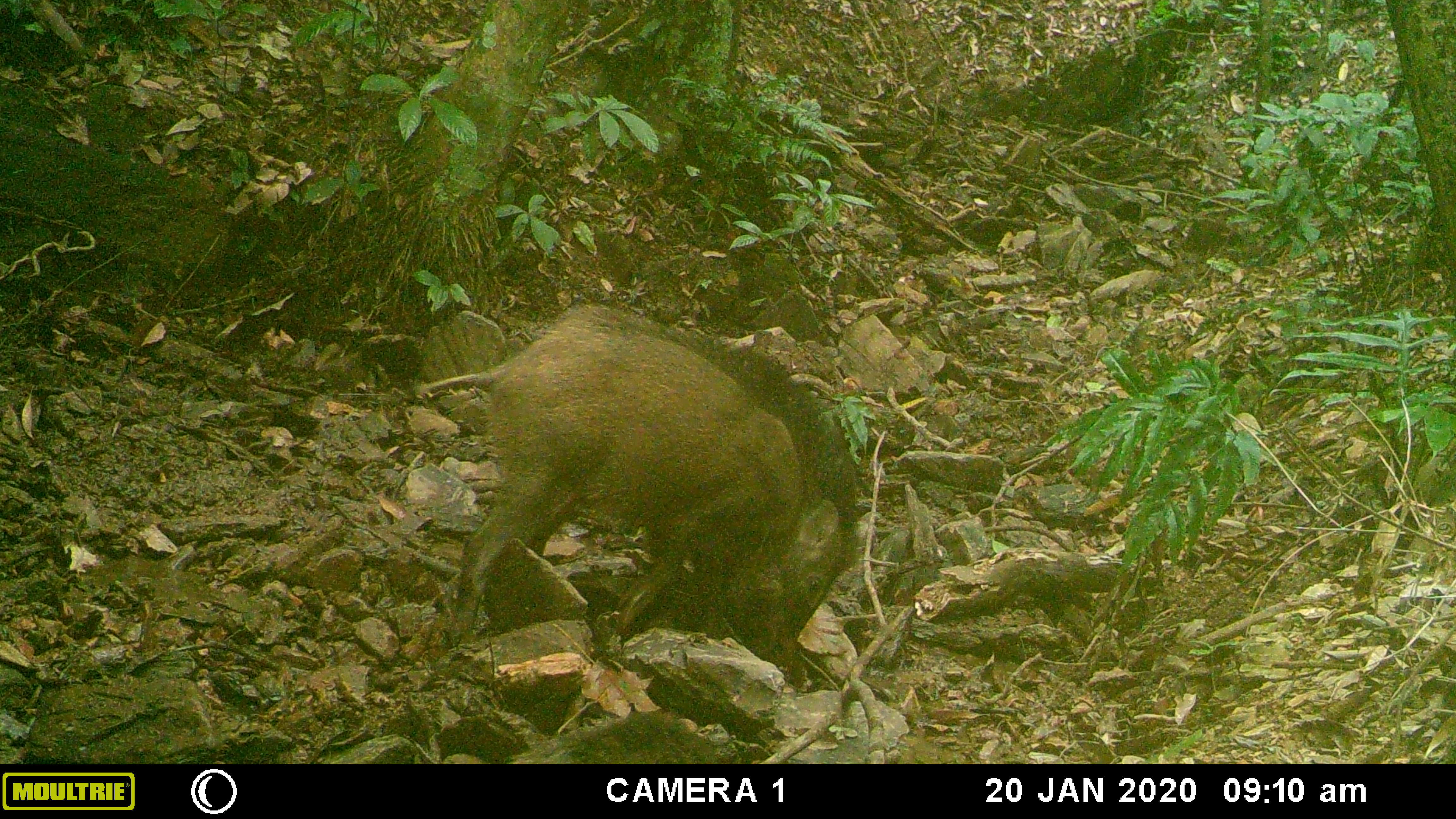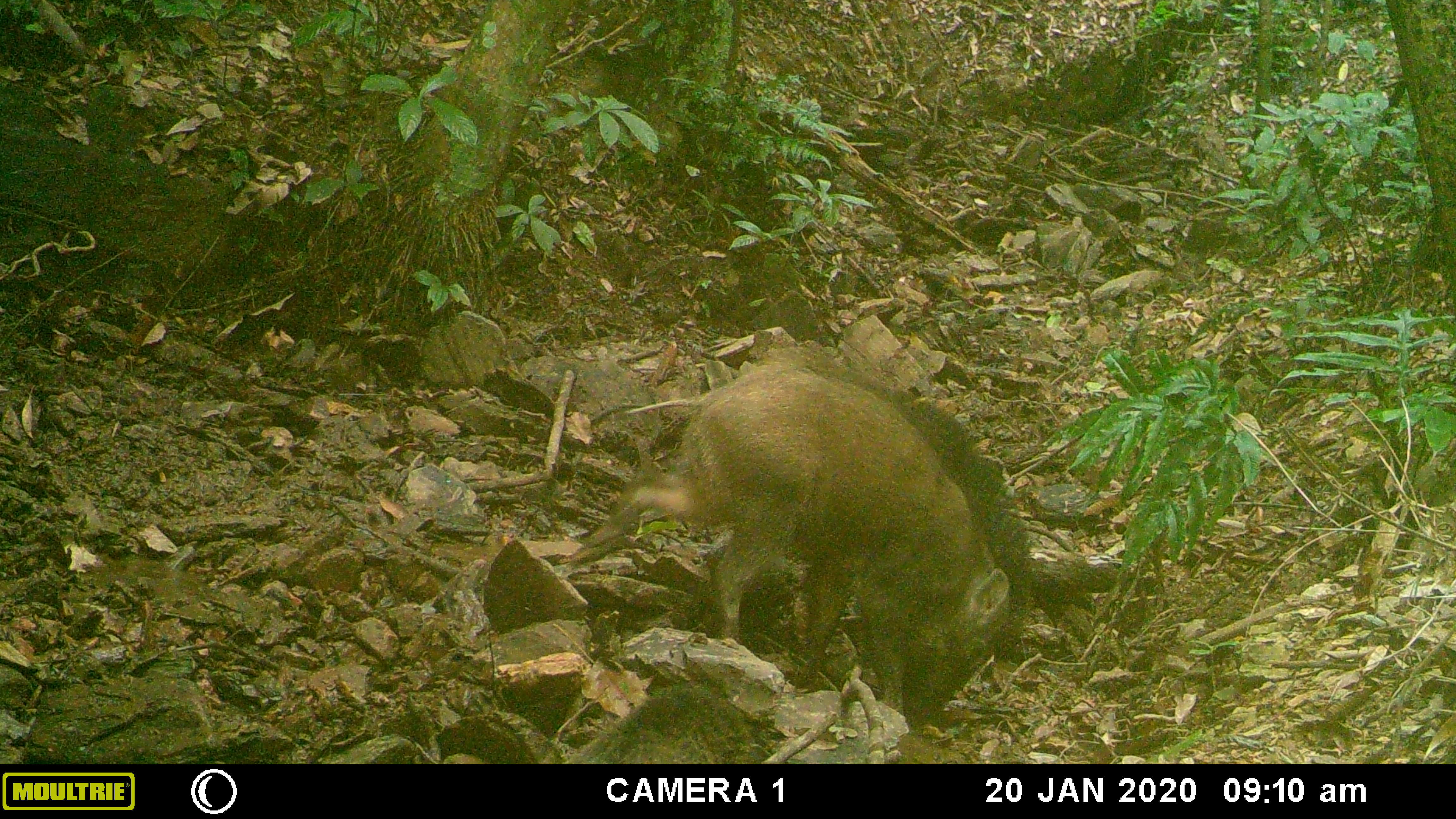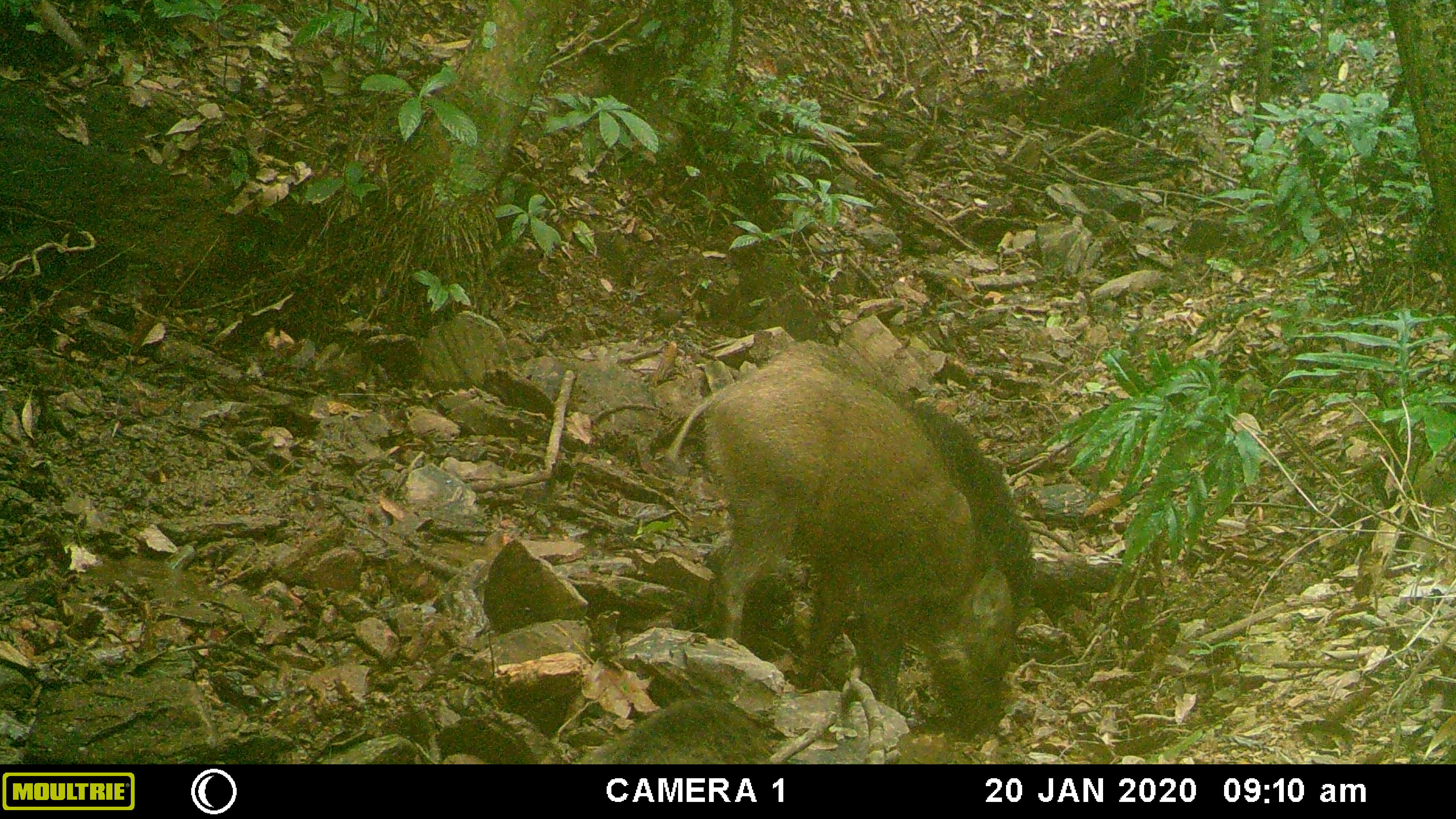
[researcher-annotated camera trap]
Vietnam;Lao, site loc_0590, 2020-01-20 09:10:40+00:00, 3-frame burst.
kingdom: Animalia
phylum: Chordata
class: Mammalia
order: Artiodactyla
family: Suidae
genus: Sus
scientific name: Sus scrofa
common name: eurasian wild pig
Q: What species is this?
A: Eurasian wild pig (Sus scrofa).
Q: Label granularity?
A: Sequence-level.